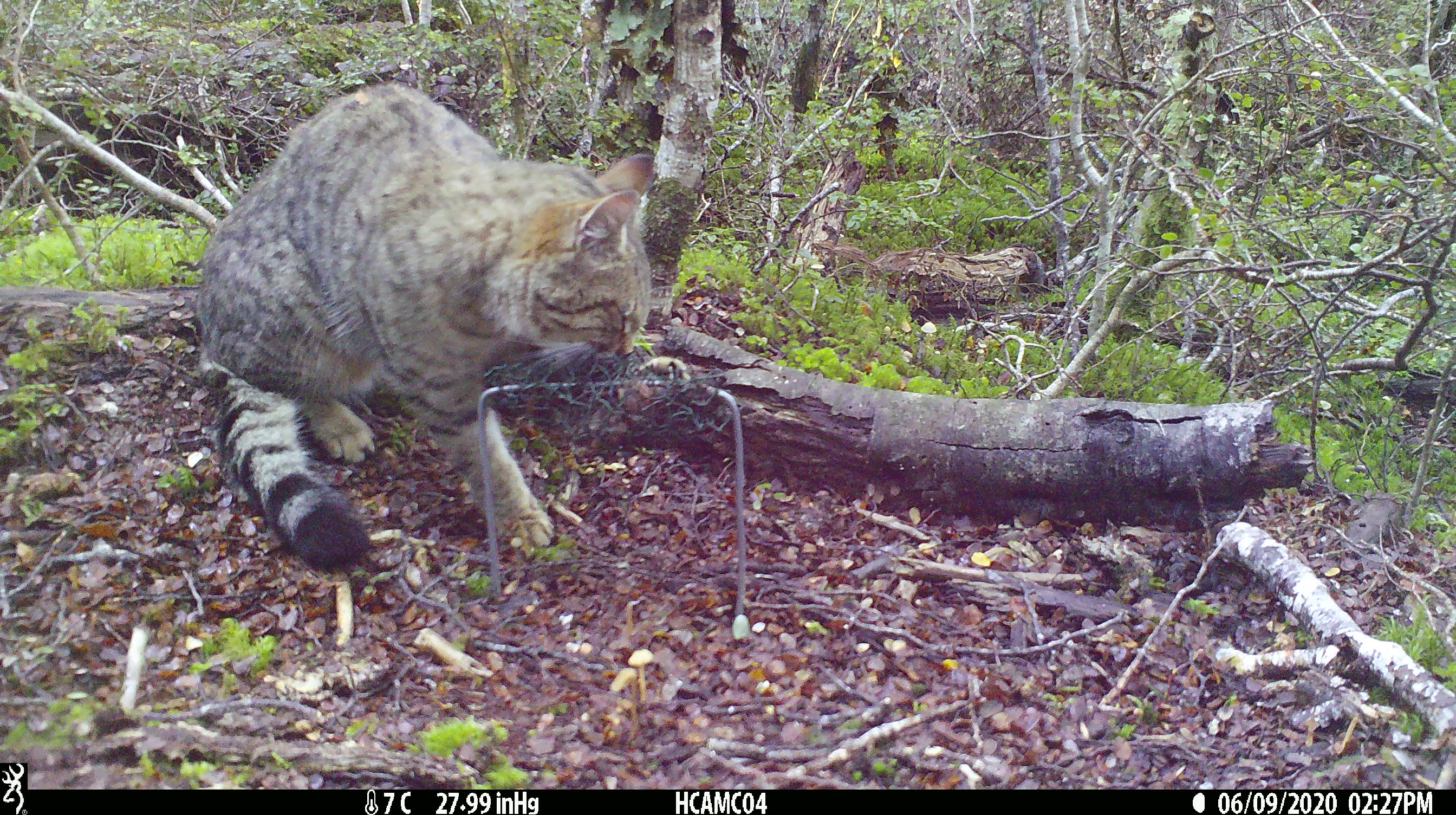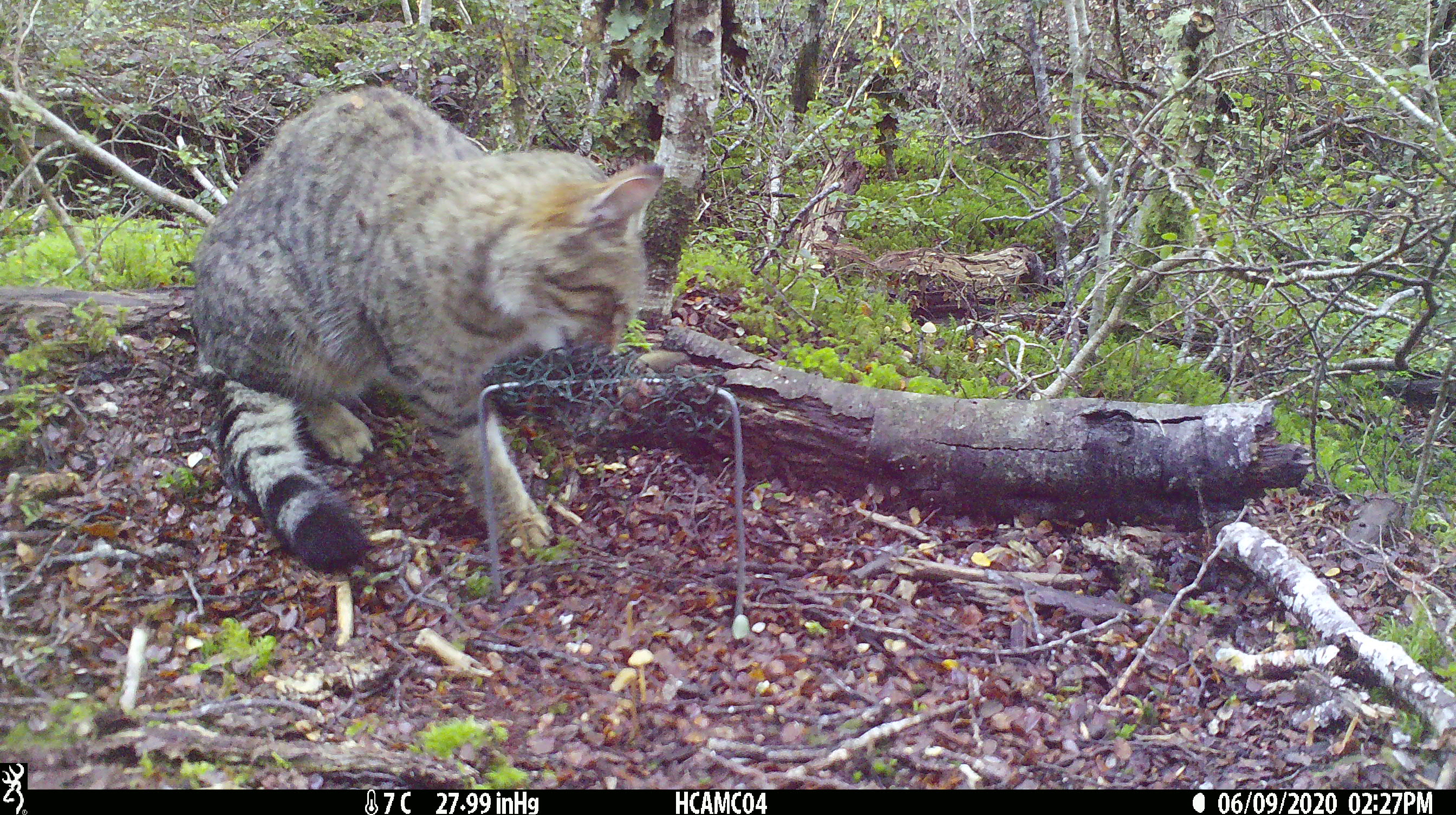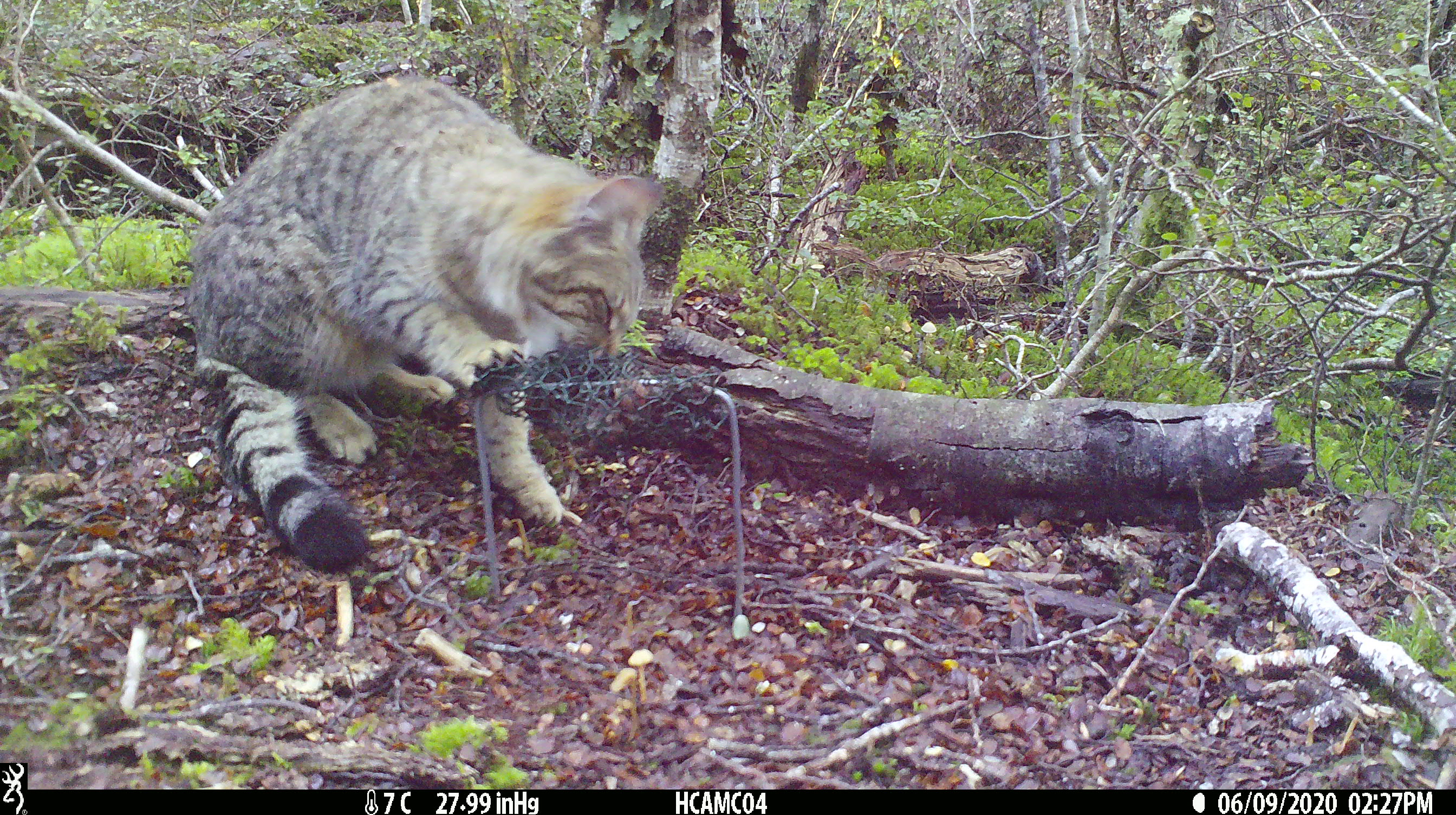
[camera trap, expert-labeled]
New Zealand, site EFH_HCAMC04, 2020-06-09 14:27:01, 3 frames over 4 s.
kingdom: Animalia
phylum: Chordata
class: Mammalia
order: Carnivora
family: Felidae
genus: Felis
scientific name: Felis catus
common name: domestic cat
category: cat